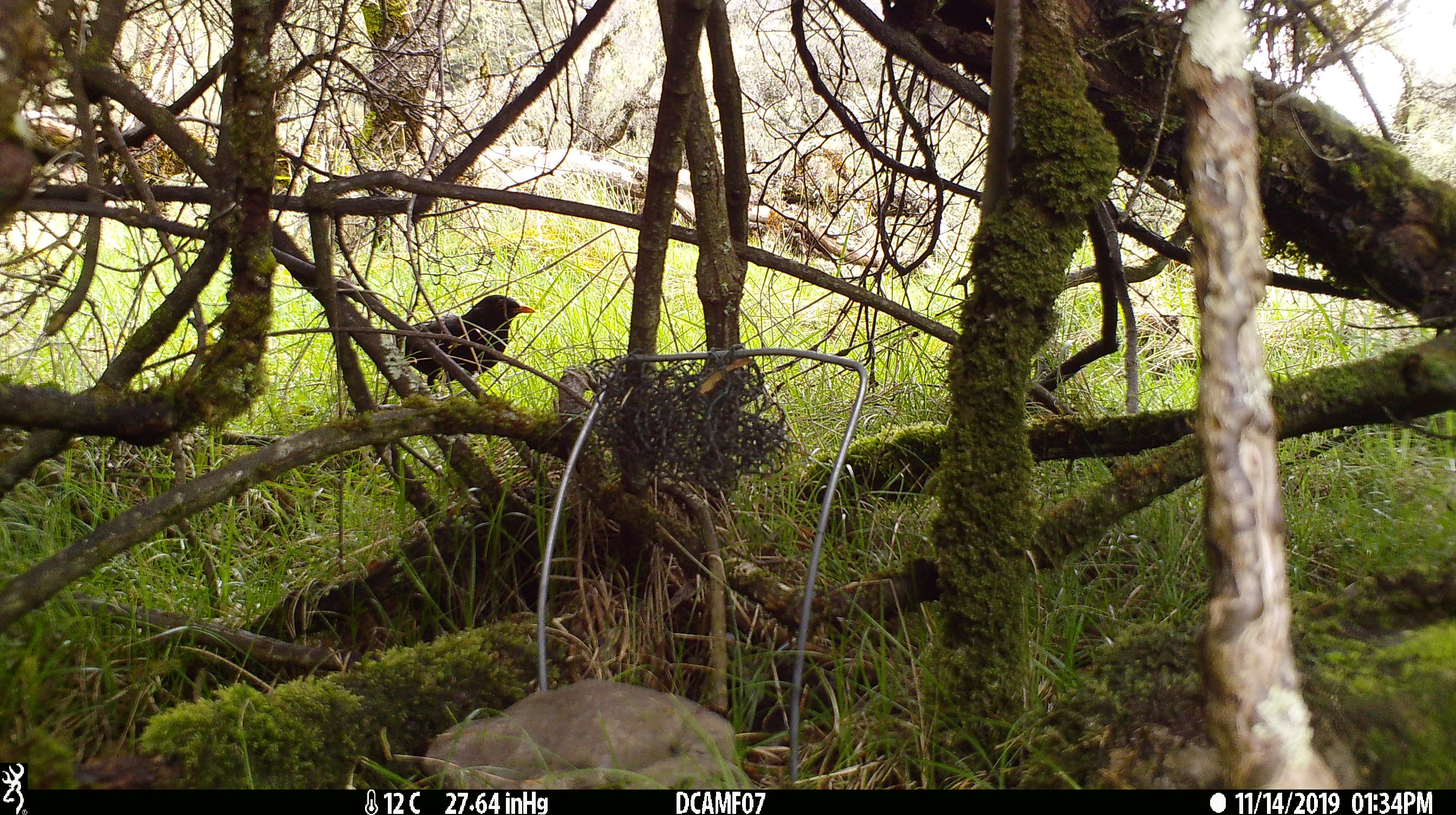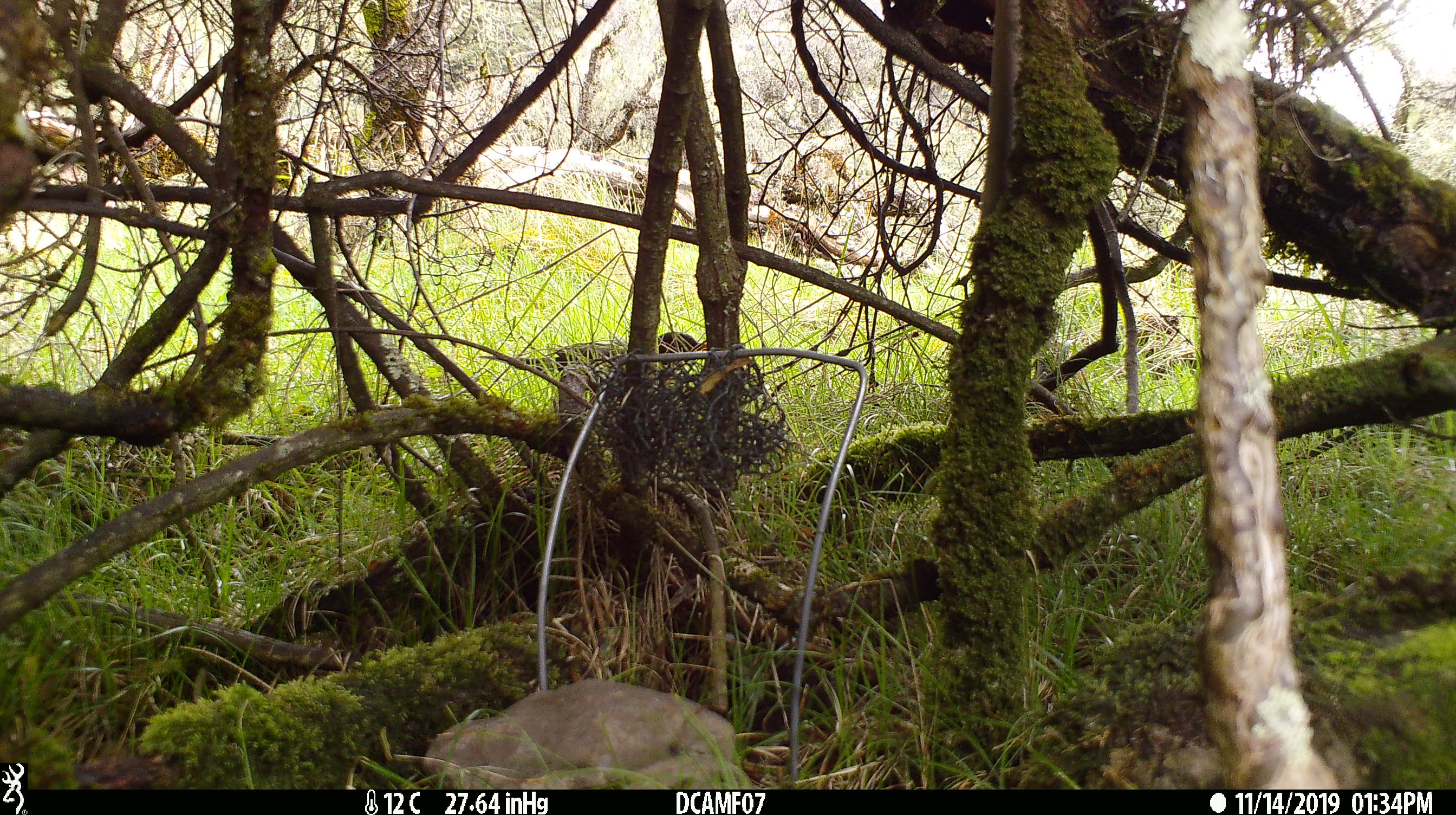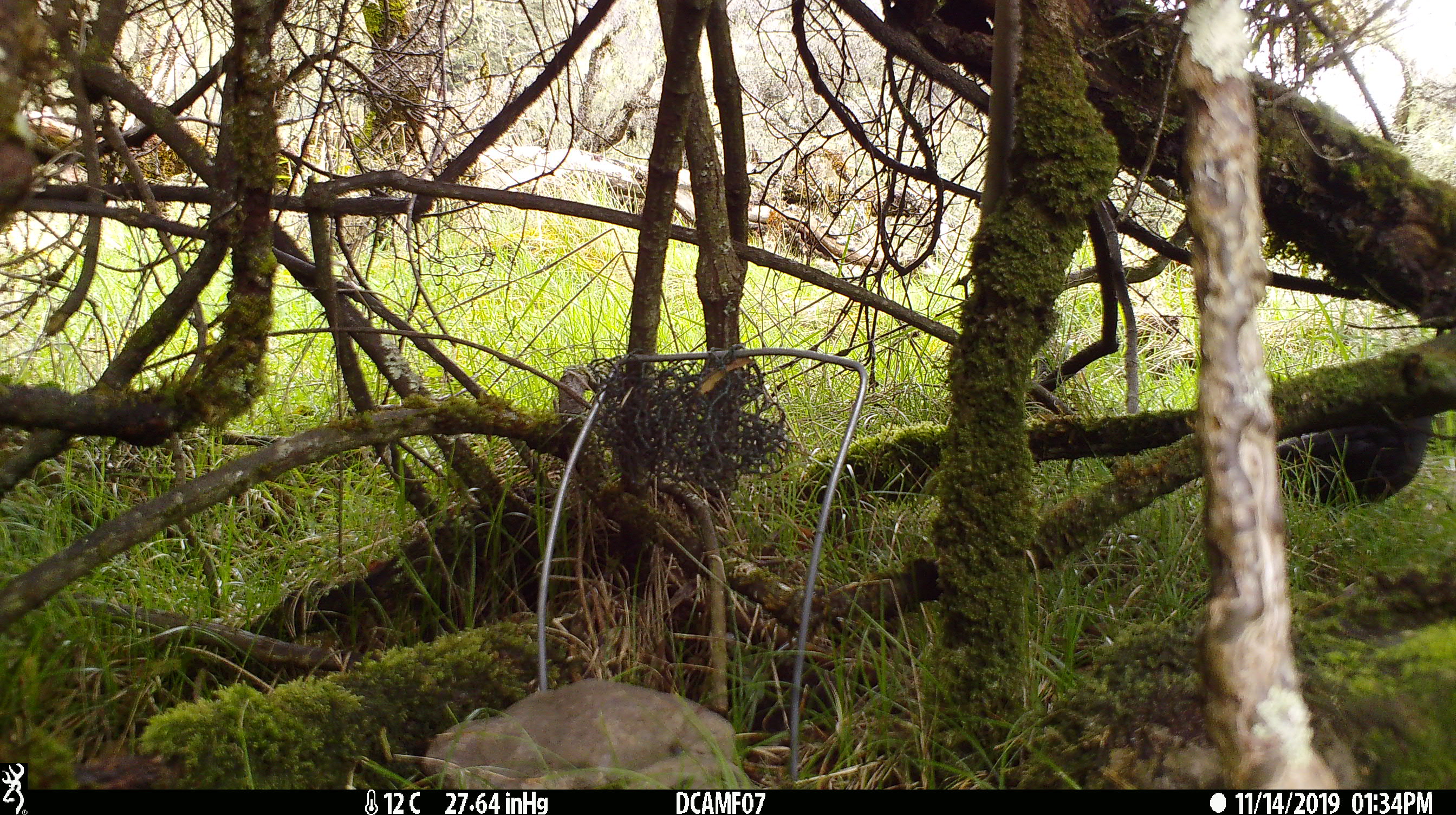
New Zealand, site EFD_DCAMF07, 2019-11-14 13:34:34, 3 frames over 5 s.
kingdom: Animalia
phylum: Chordata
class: Aves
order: Passeriformes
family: Turdidae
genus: Turdus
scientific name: Turdus merula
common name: eurasian blackbird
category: blackbird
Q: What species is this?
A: Blackbird (eurasian blackbird) (Turdus merula).